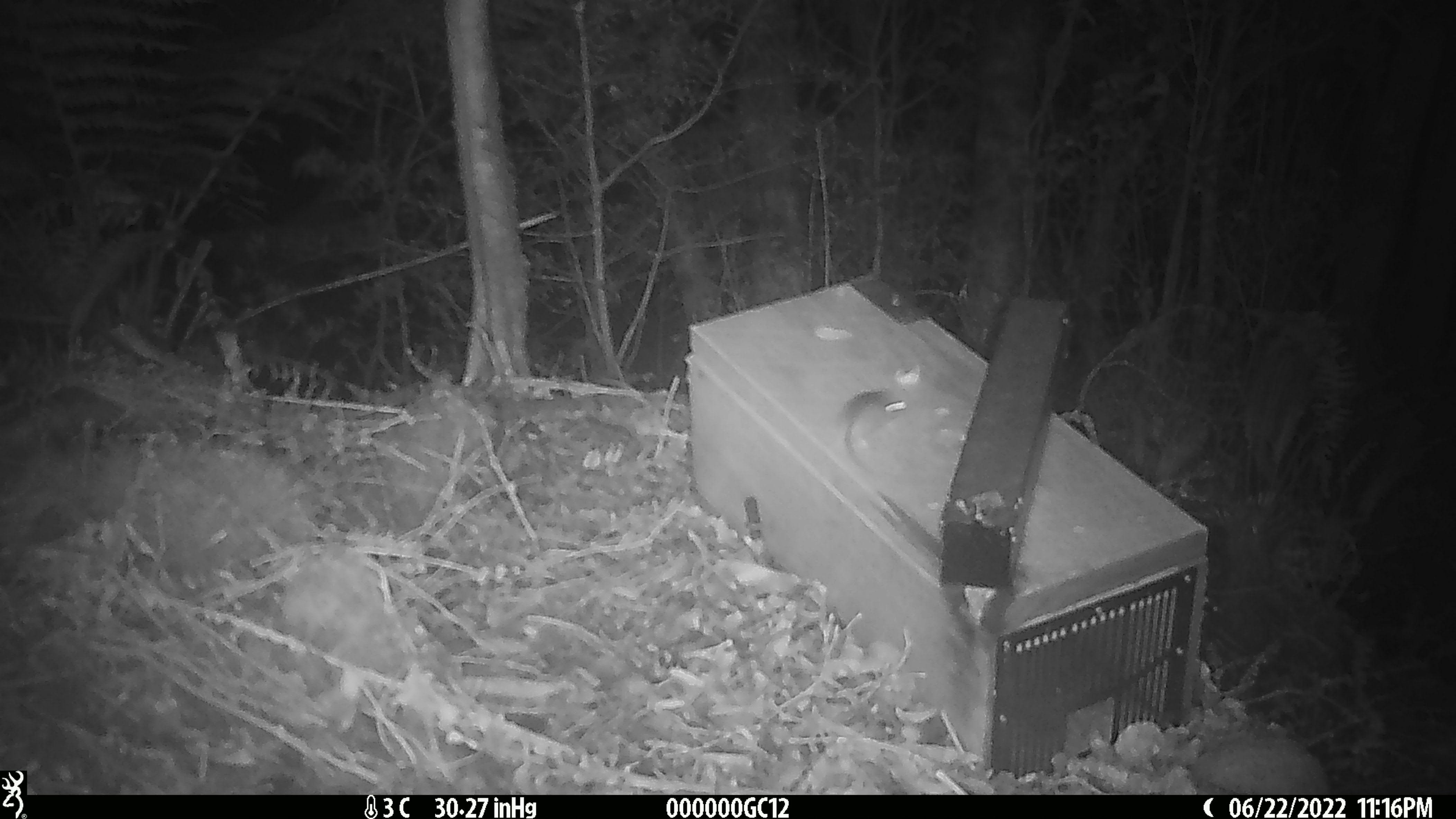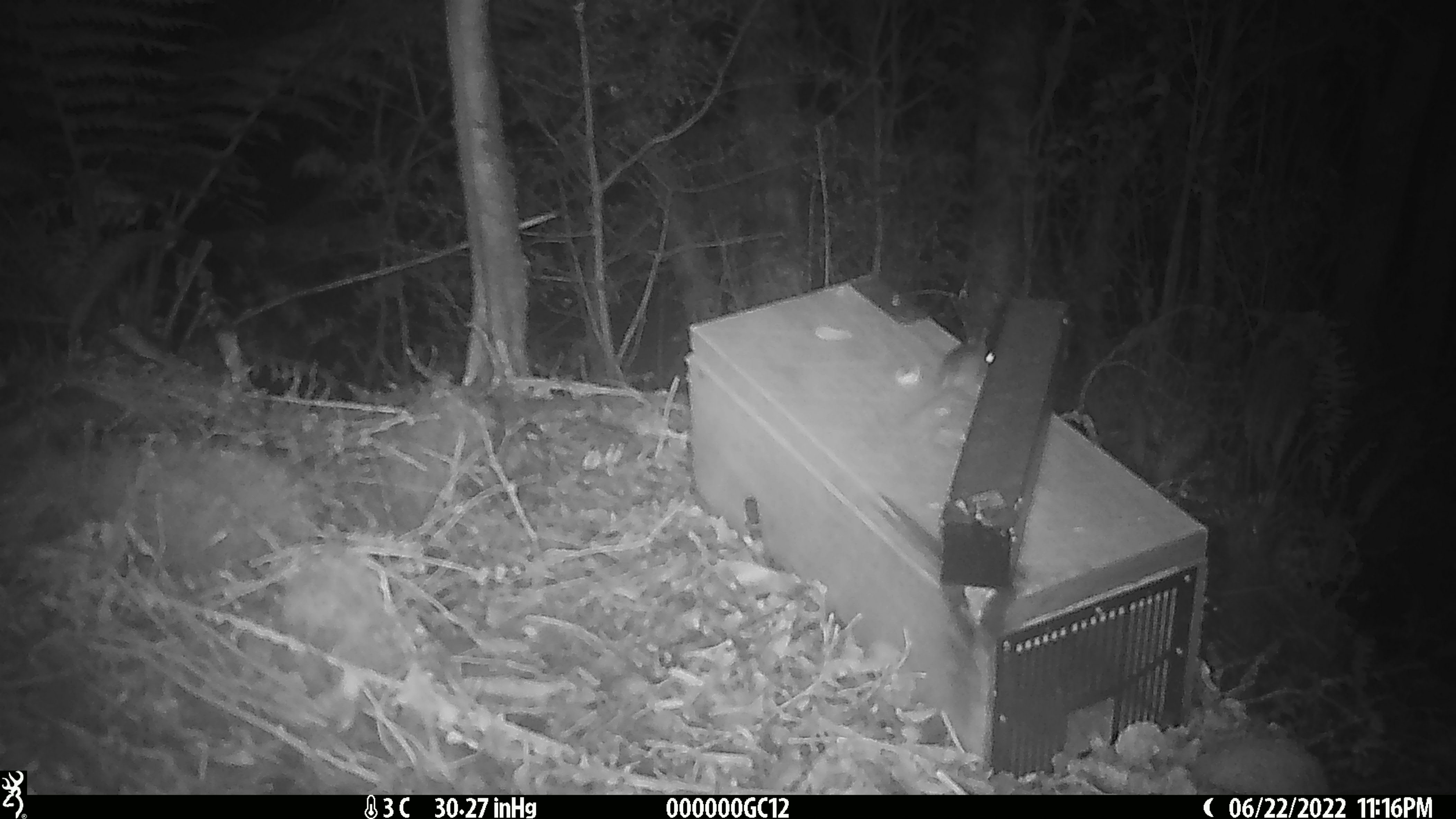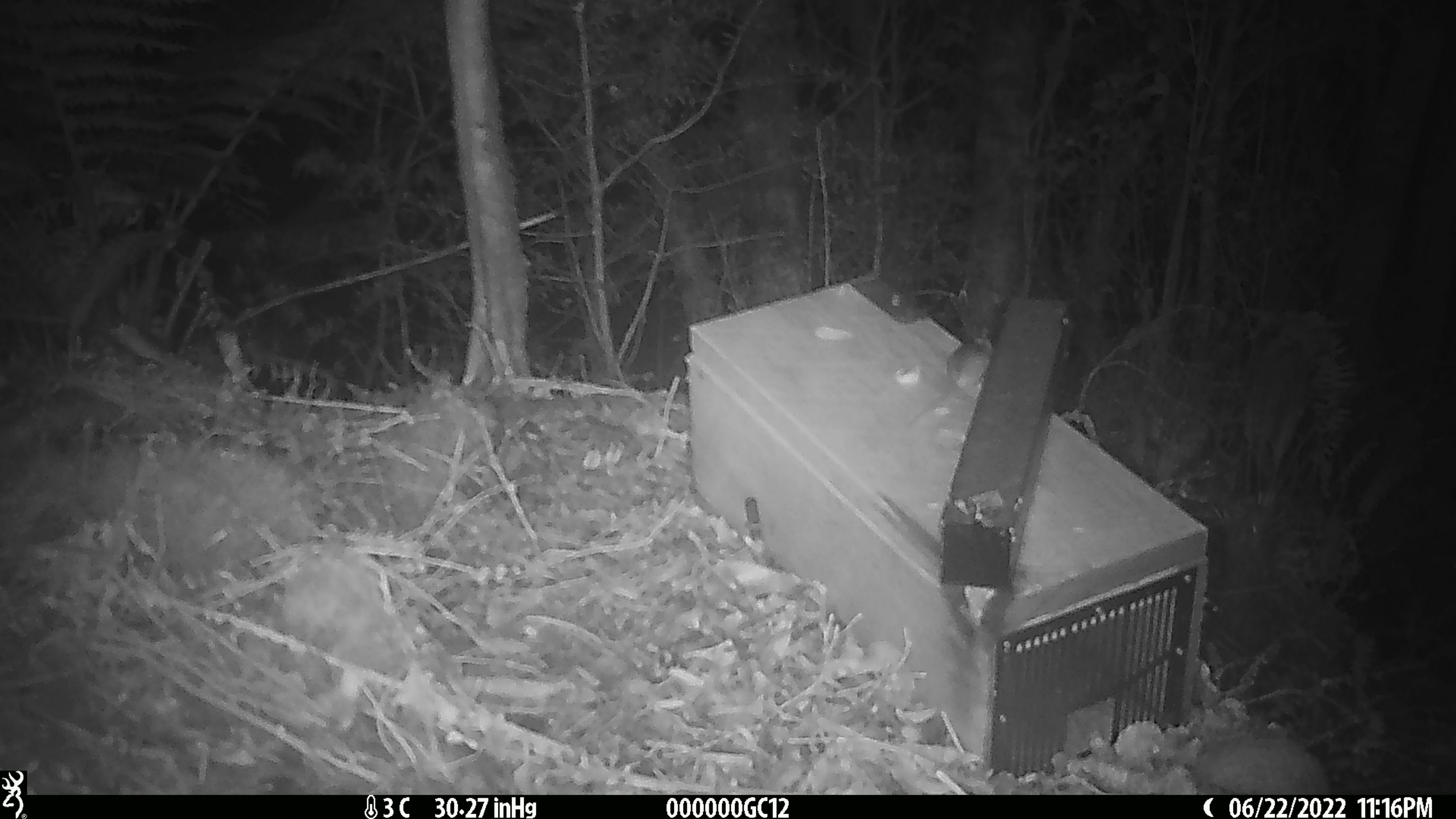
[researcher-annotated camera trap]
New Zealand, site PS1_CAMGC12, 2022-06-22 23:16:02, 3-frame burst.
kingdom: Animalia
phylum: Chordata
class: Mammalia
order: Rodentia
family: Muridae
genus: Mus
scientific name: Mus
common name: mouse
Mouse (Mus).